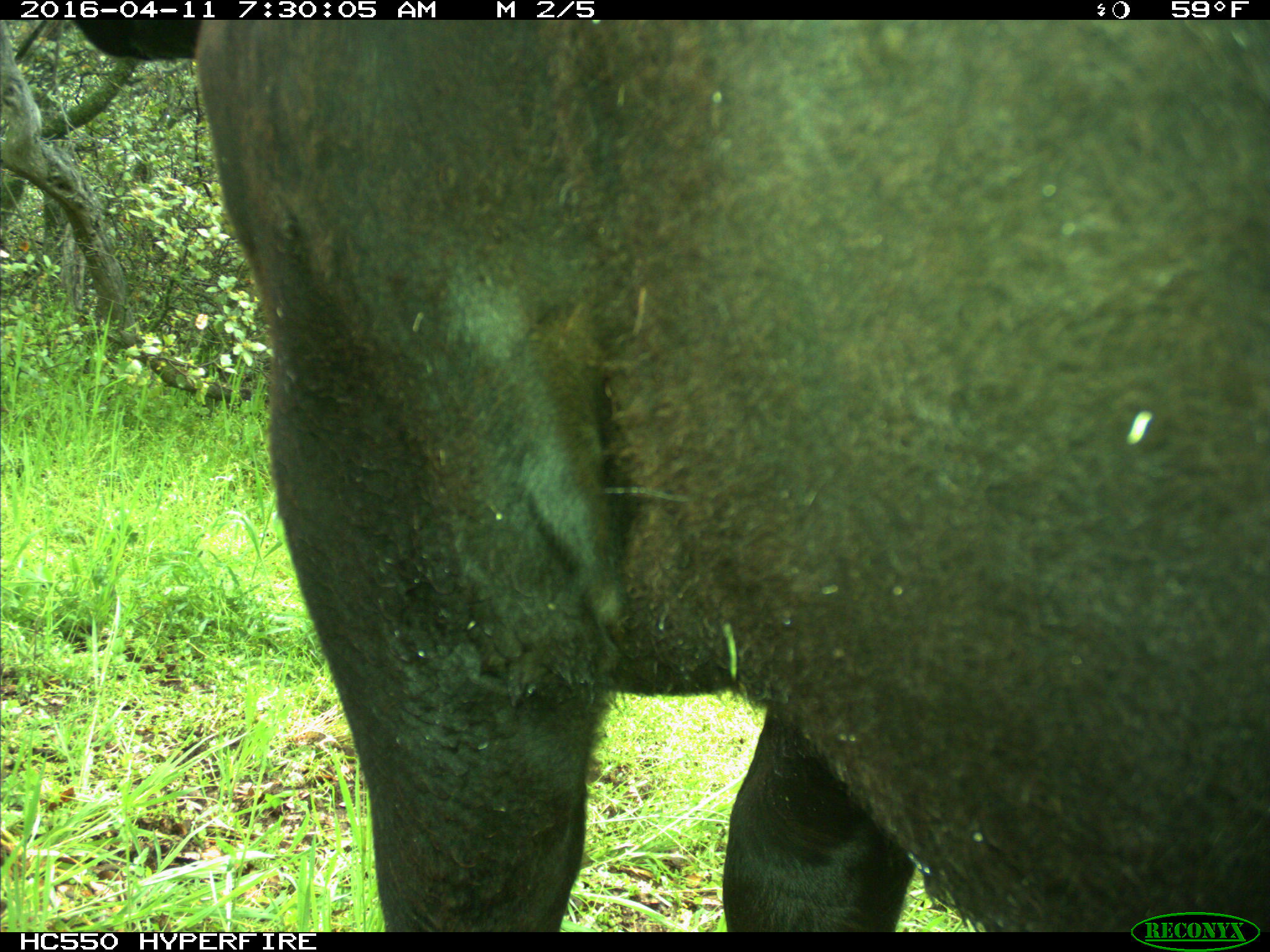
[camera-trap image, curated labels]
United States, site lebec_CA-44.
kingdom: Animalia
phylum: Chordata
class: Mammalia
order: Artiodactyla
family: Bovidae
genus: Bos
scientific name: Bos taurus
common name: domestic cow